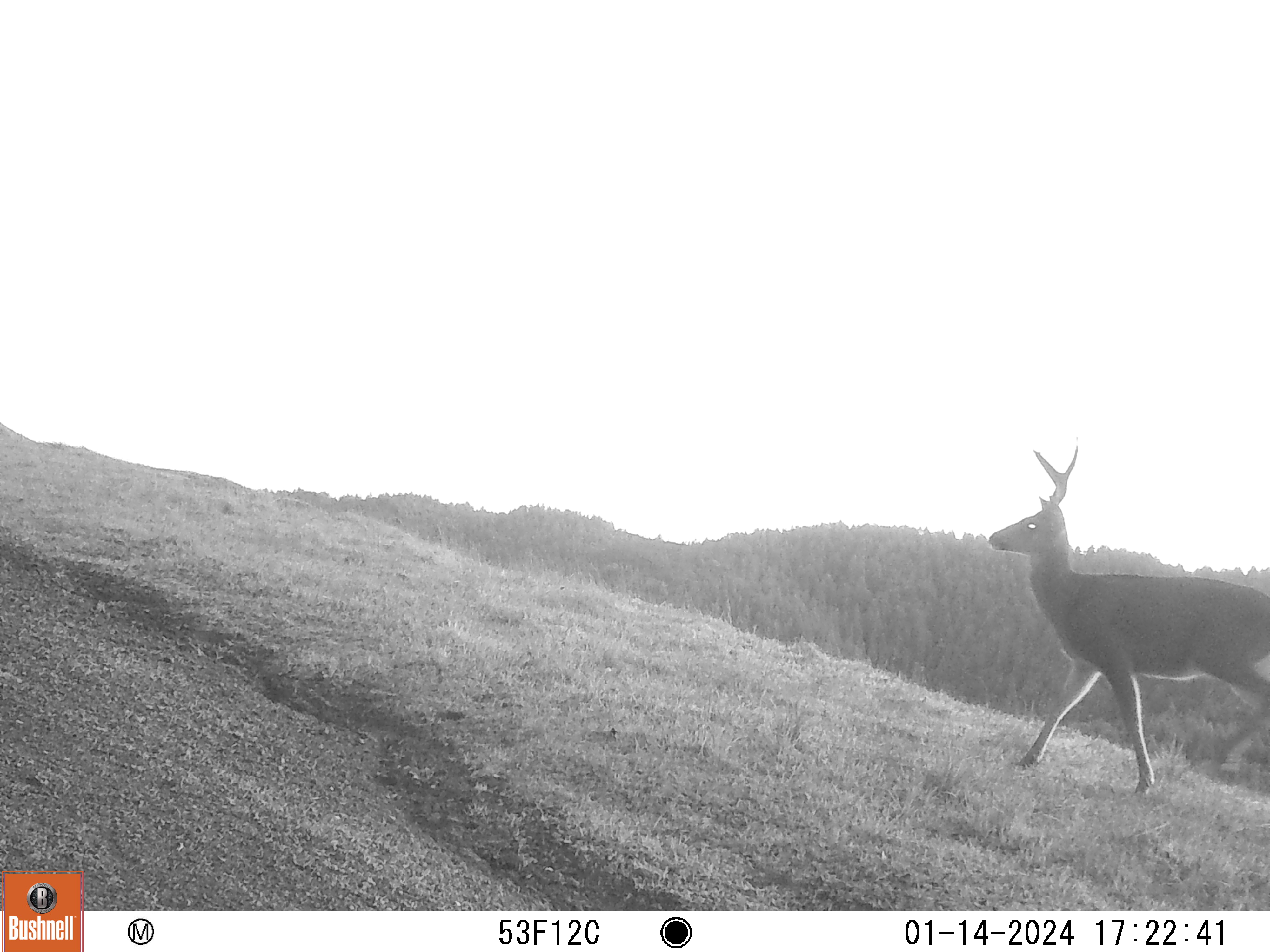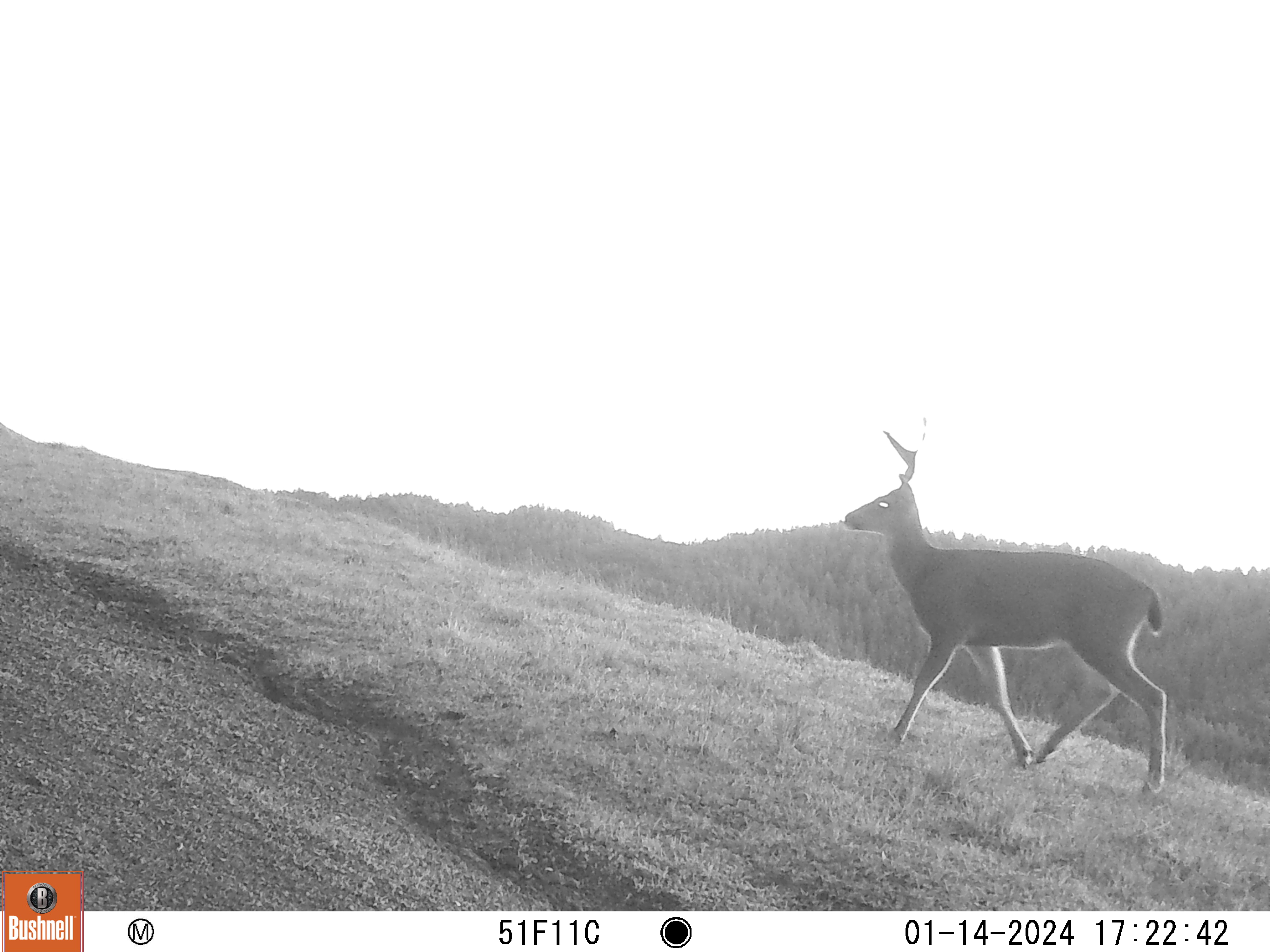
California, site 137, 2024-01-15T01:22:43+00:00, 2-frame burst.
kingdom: Animalia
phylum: Chordata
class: Mammalia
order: Artiodactyla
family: Cervidae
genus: Odocoileus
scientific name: Odocoileus hemionus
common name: mule deer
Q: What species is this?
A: Mule deer (Odocoileus hemionus).